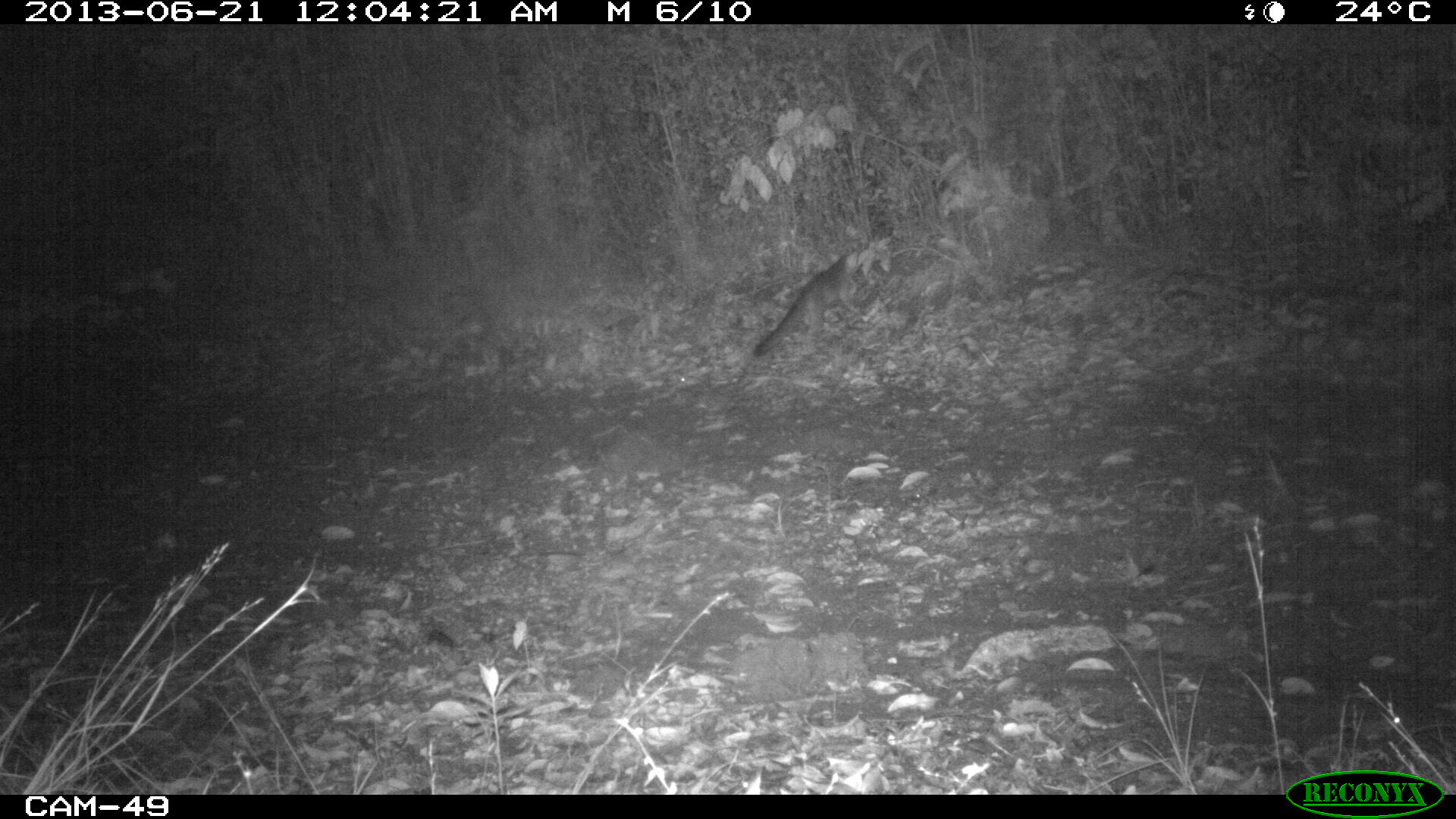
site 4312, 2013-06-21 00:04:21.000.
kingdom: Animalia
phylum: Chordata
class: Mammalia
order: Carnivora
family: Canidae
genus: Urocyon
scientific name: Urocyon cinereoargenteus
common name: gray fox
Urocyon cinereoargenteus (gray fox), count 1.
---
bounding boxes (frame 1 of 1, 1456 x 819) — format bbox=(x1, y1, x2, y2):
urocyon cinereoargenteus: bbox=(753, 250, 859, 358)